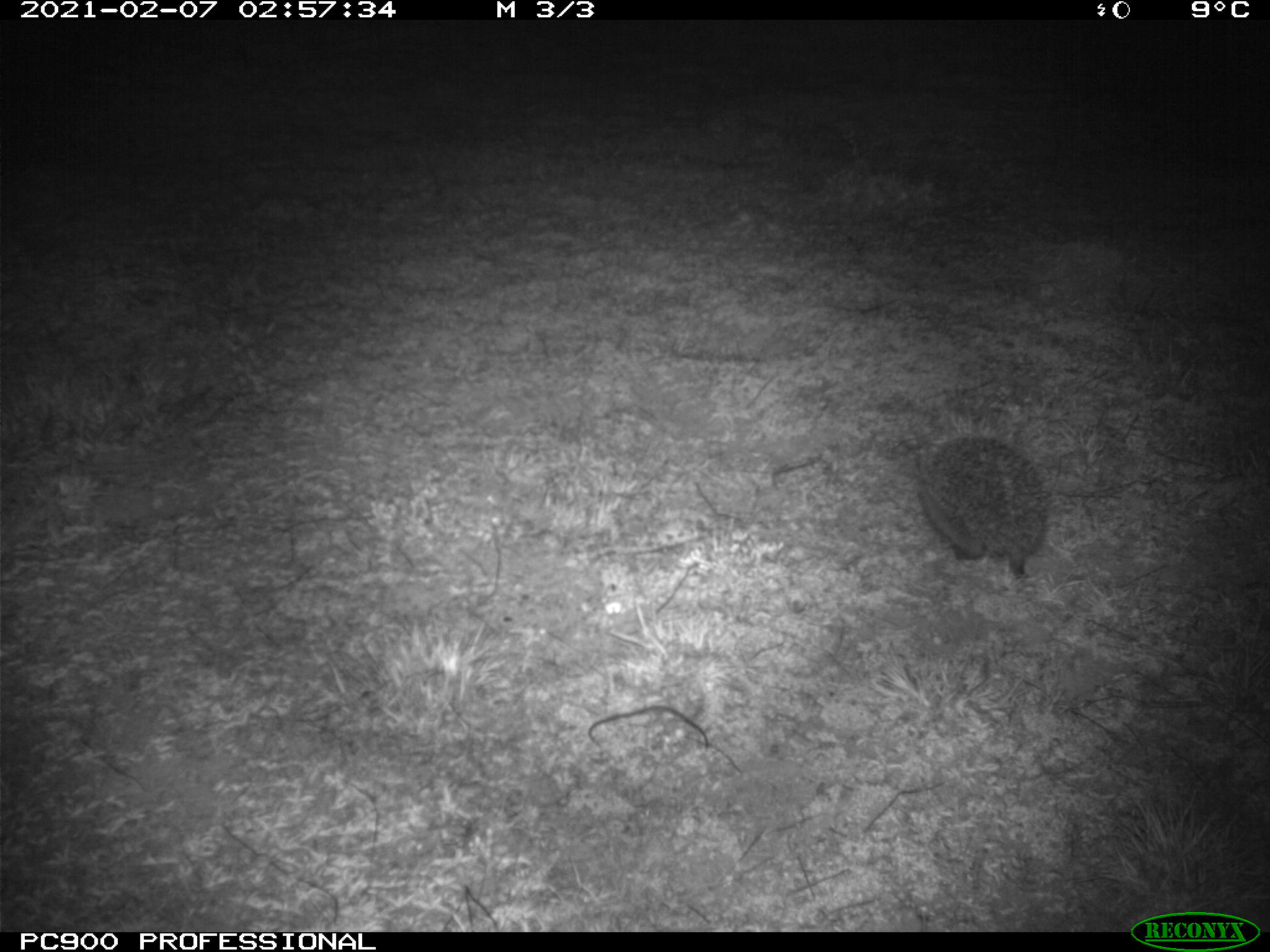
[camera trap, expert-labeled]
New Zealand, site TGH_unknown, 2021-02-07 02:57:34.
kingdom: Animalia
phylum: Chordata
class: Mammalia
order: Eulipotyphla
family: Erinaceidae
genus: Erinaceus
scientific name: Erinaceus europaeus europaeus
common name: european hedgehog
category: hedgehog